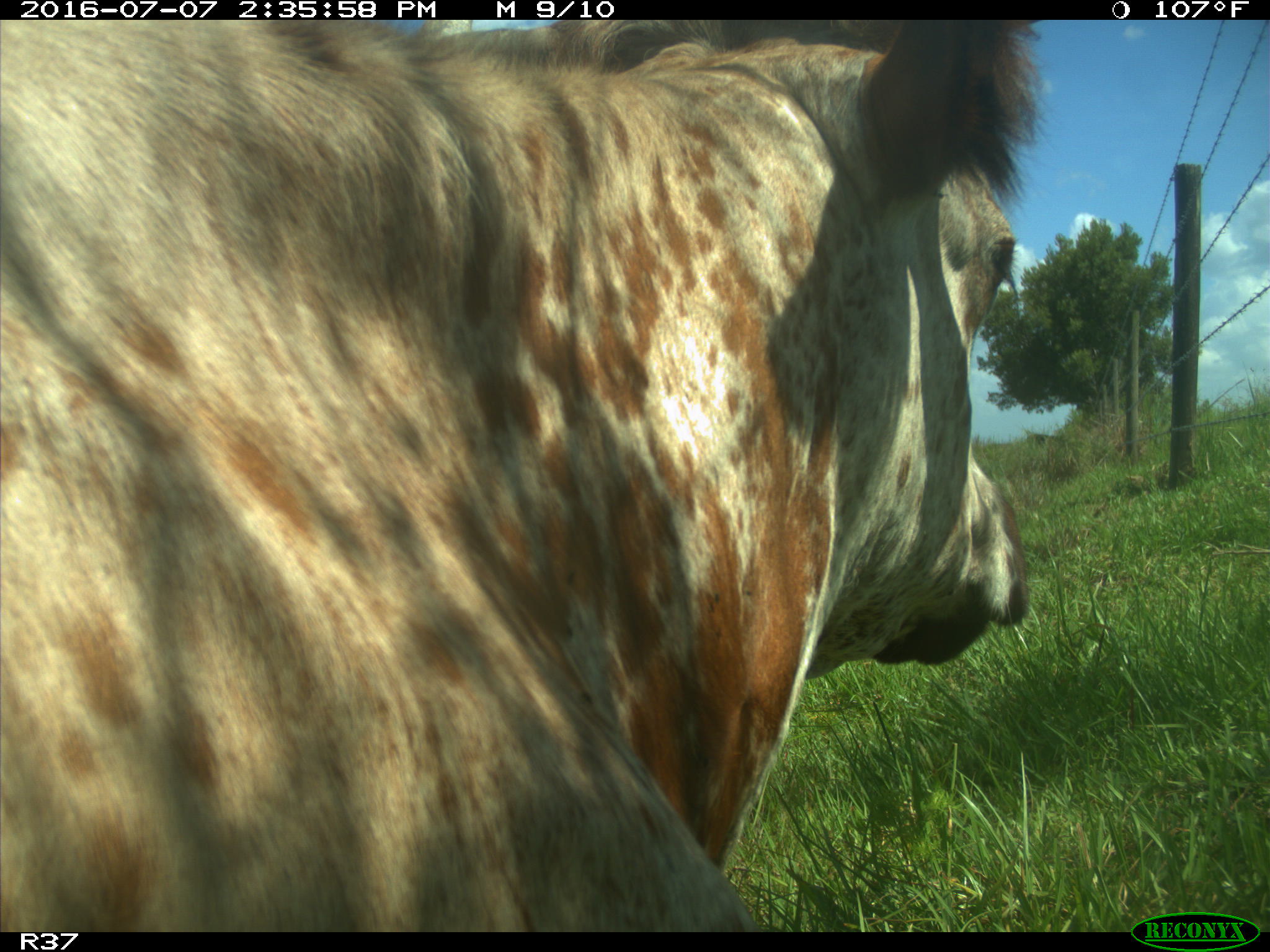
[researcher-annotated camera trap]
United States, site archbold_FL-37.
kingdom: Animalia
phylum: Chordata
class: Mammalia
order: Artiodactyla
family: Bovidae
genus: Bos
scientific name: Bos taurus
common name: domestic cow